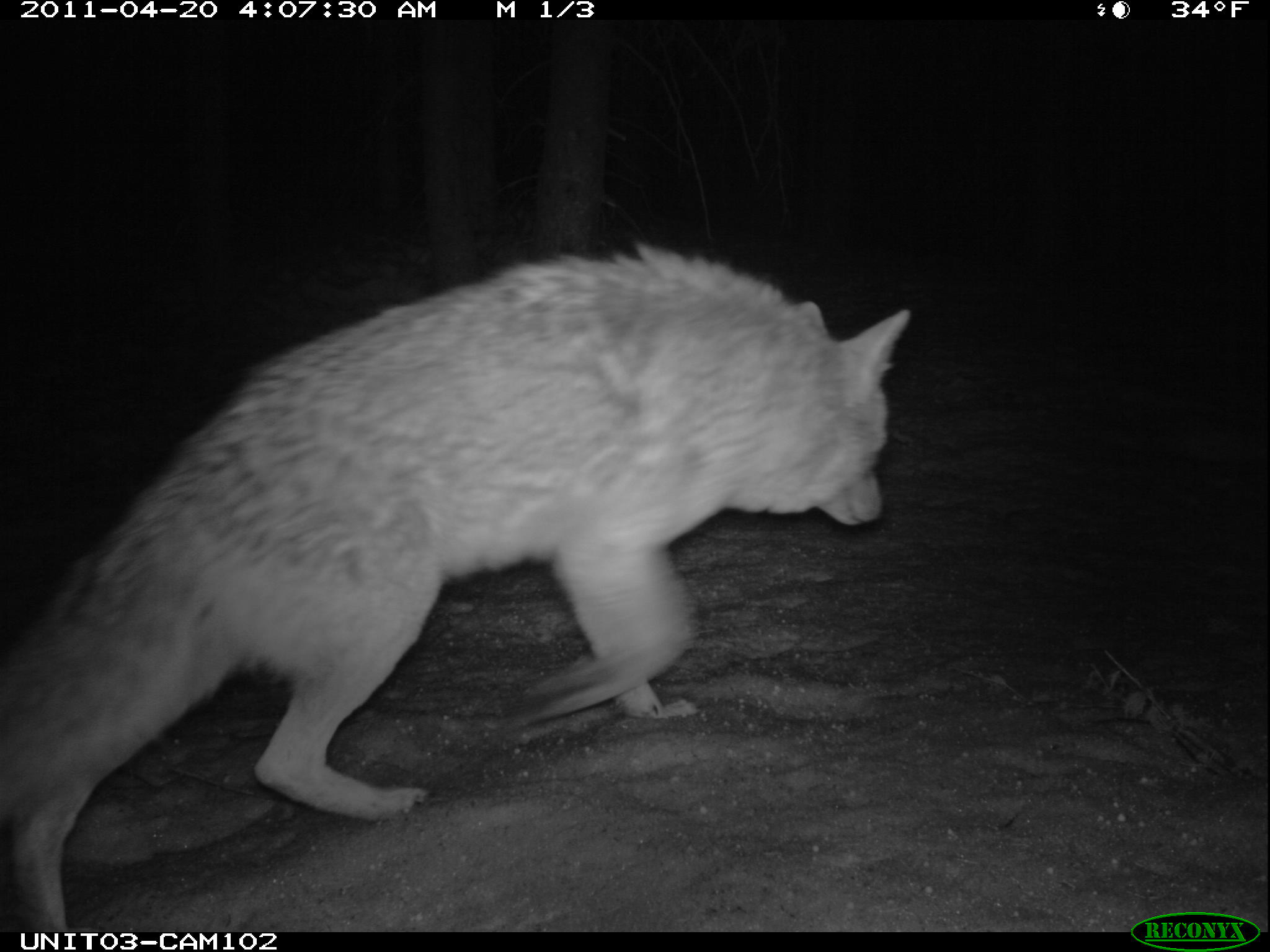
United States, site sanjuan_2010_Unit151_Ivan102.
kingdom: Animalia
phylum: Chordata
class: Mammalia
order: Carnivora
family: Canidae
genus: Canis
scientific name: Canis latrans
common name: coyote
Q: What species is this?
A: Canis latrans (coyote).